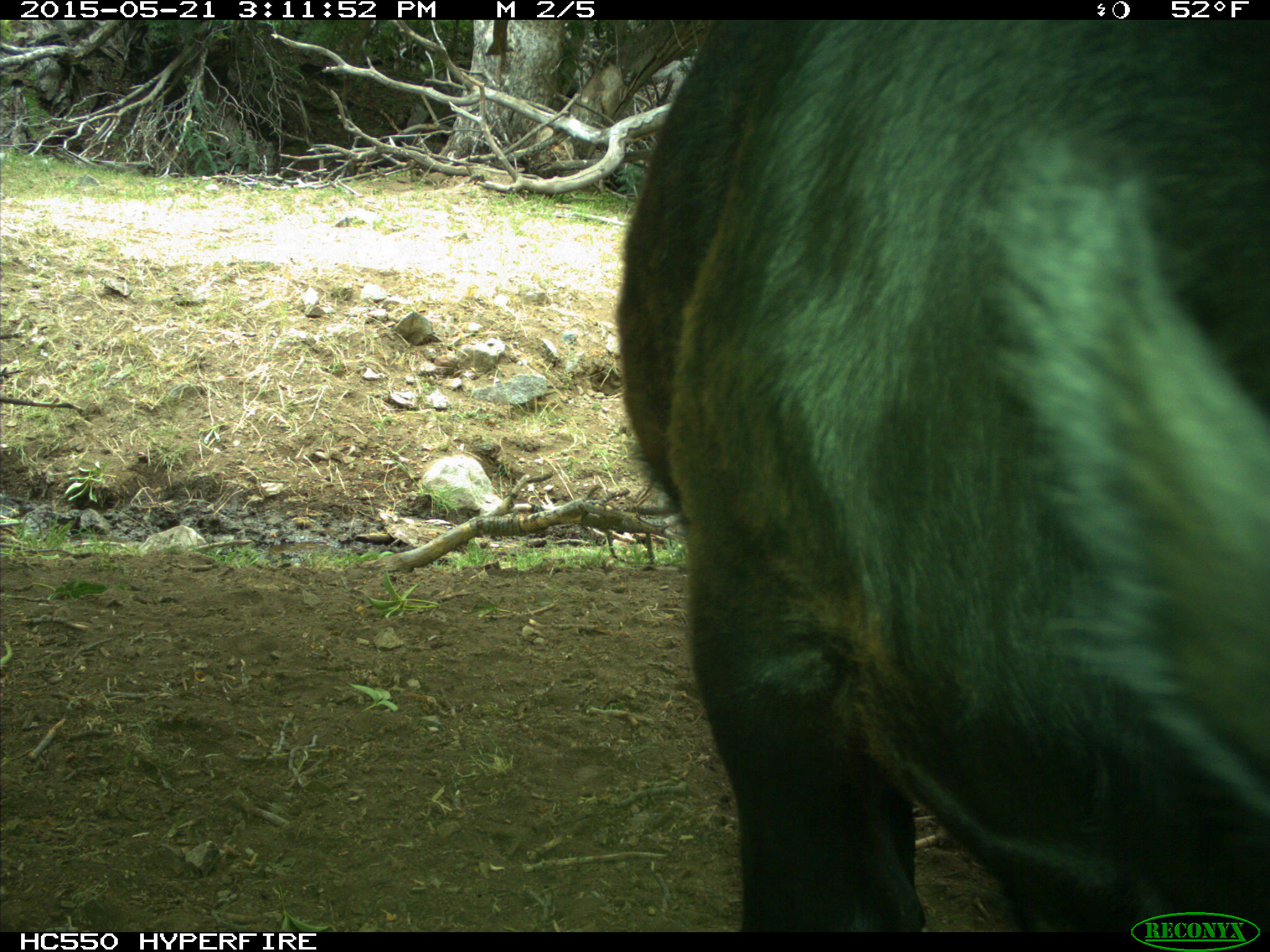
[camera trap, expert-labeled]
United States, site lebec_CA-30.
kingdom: Animalia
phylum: Chordata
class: Mammalia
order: Artiodactyla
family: Bovidae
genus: Bos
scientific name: Bos taurus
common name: domestic cow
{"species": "Bos taurus (domestic cow)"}